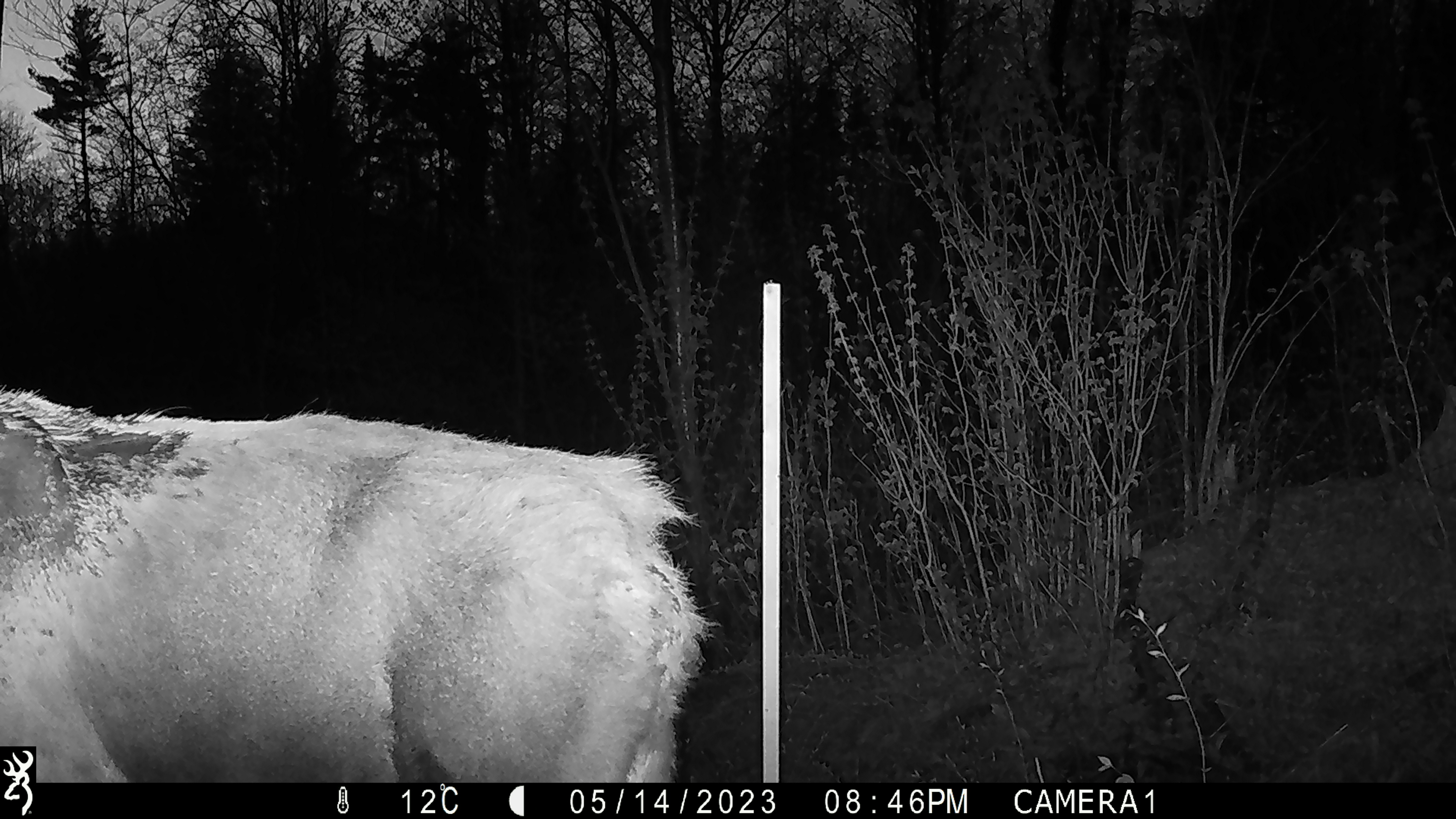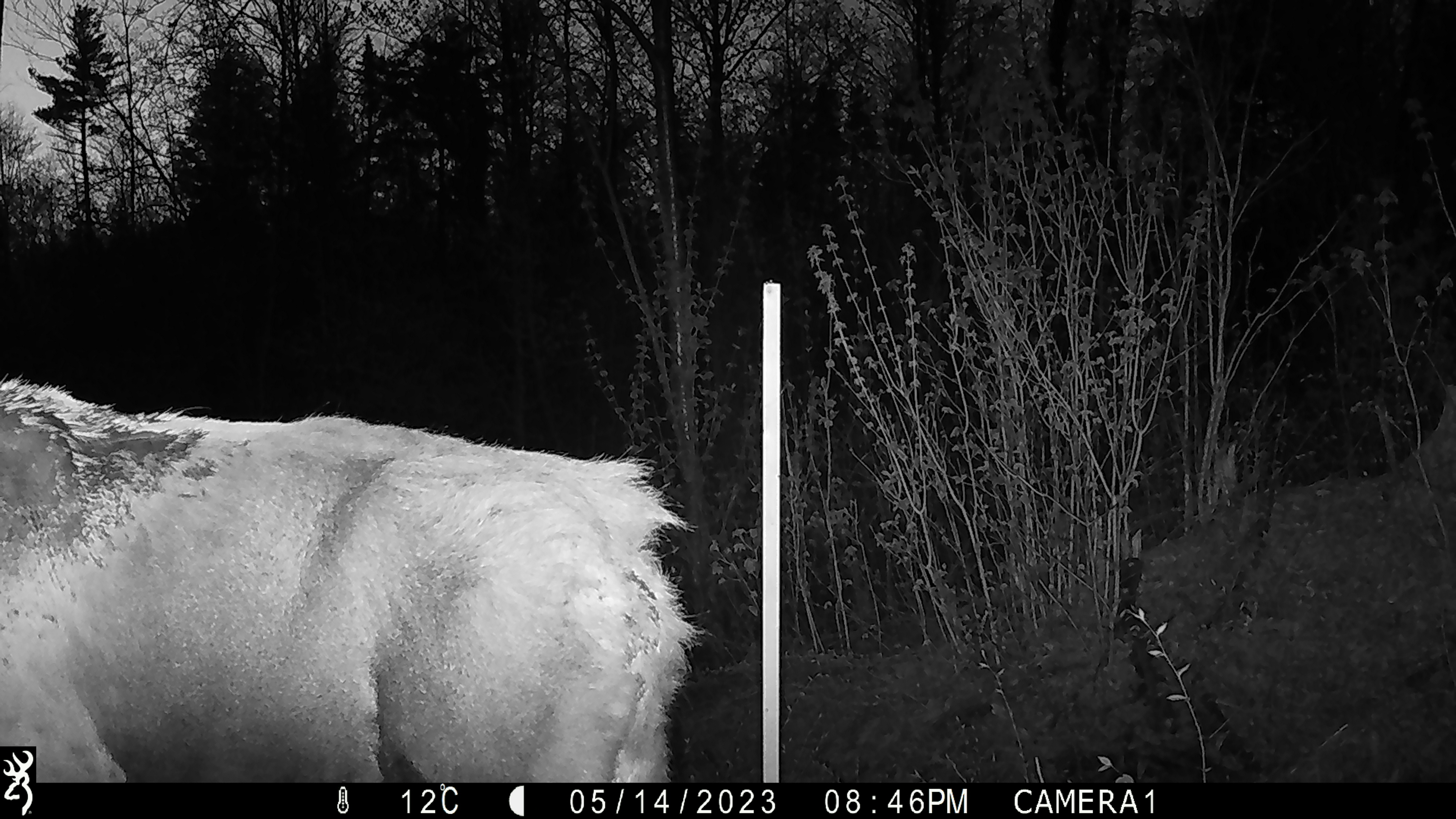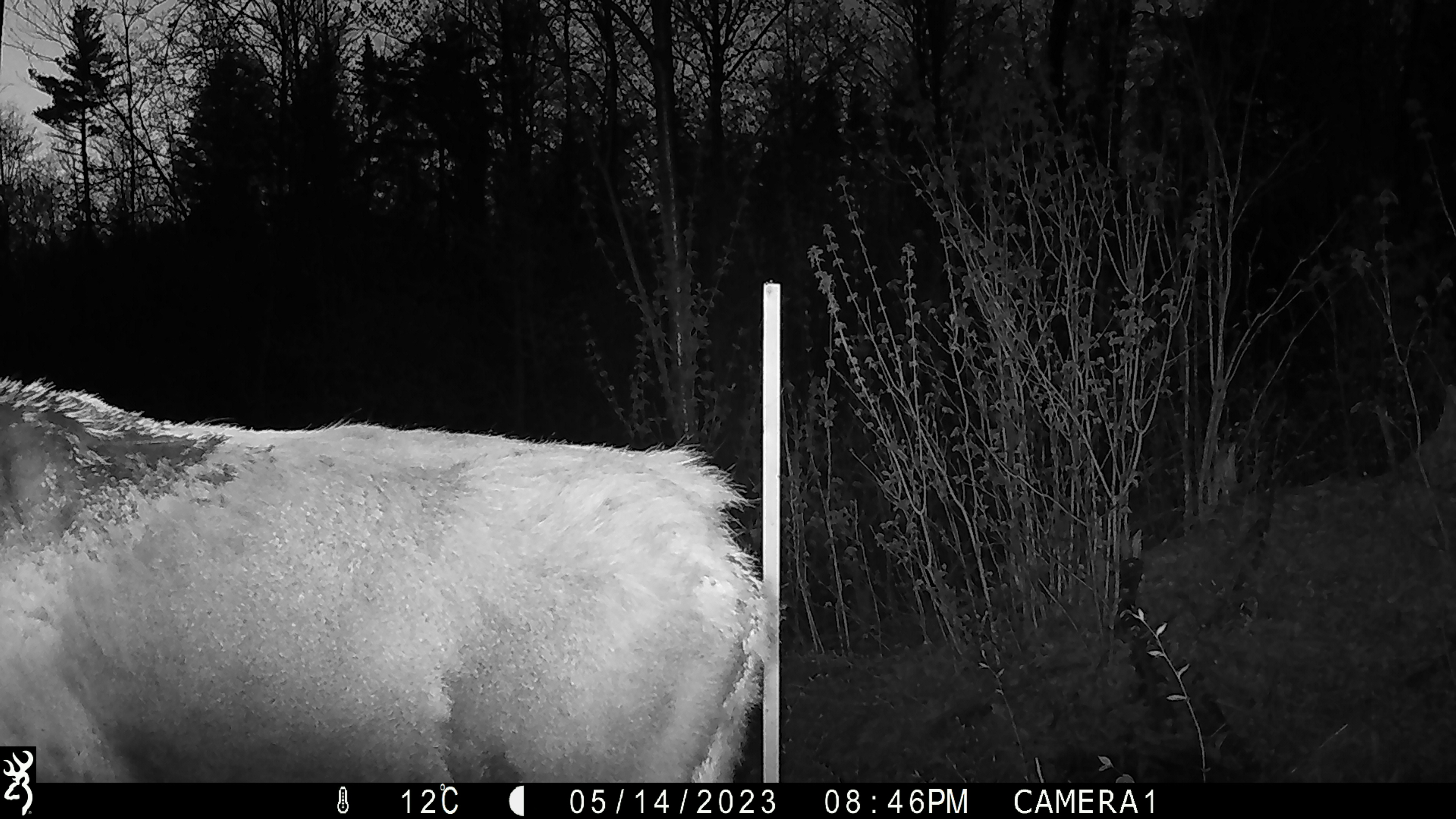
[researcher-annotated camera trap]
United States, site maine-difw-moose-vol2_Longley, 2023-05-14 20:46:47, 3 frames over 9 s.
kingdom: Animalia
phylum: Chordata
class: Mammalia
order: Artiodactyla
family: Cervidae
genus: Alces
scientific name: Alces alces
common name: moose